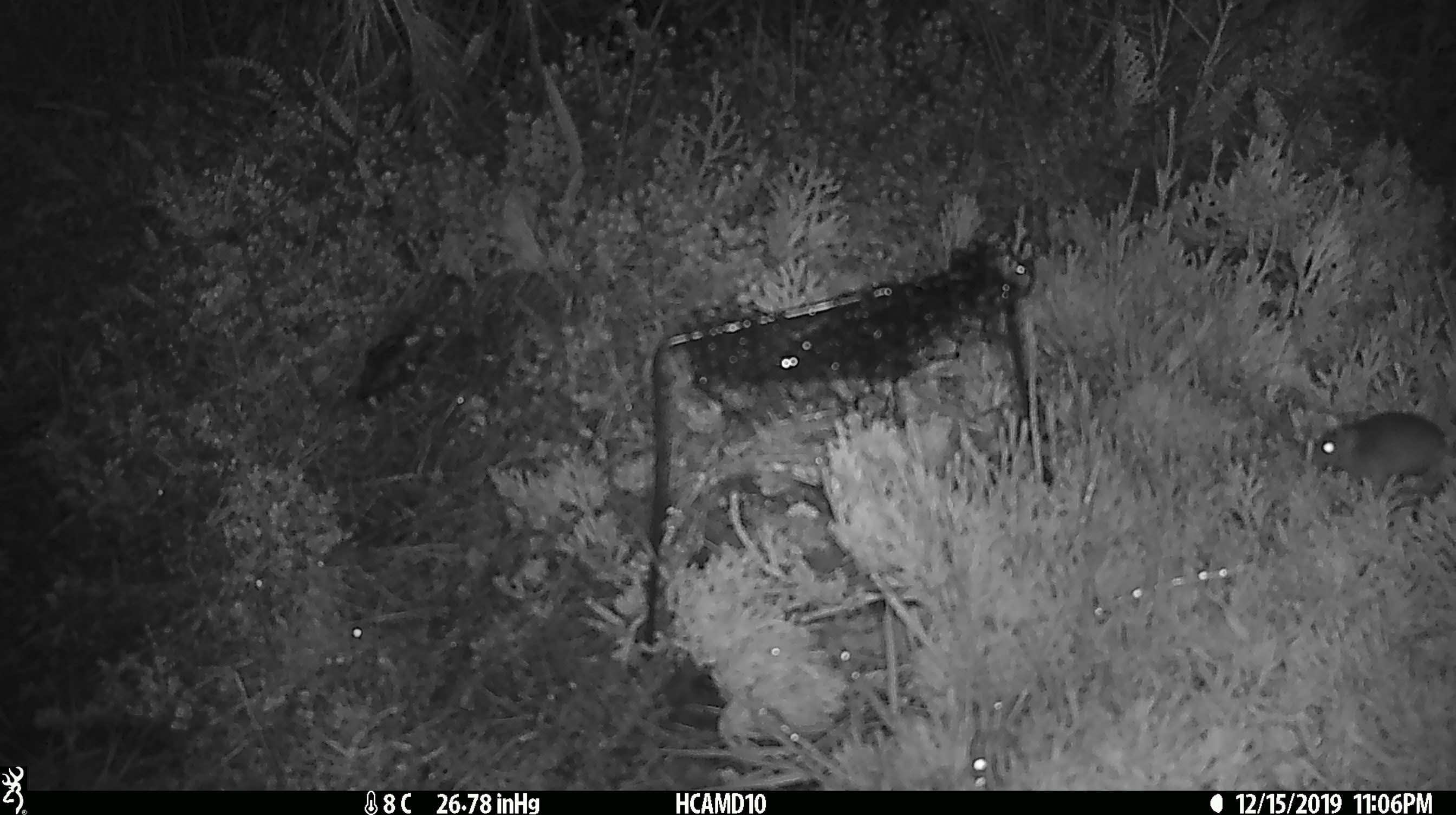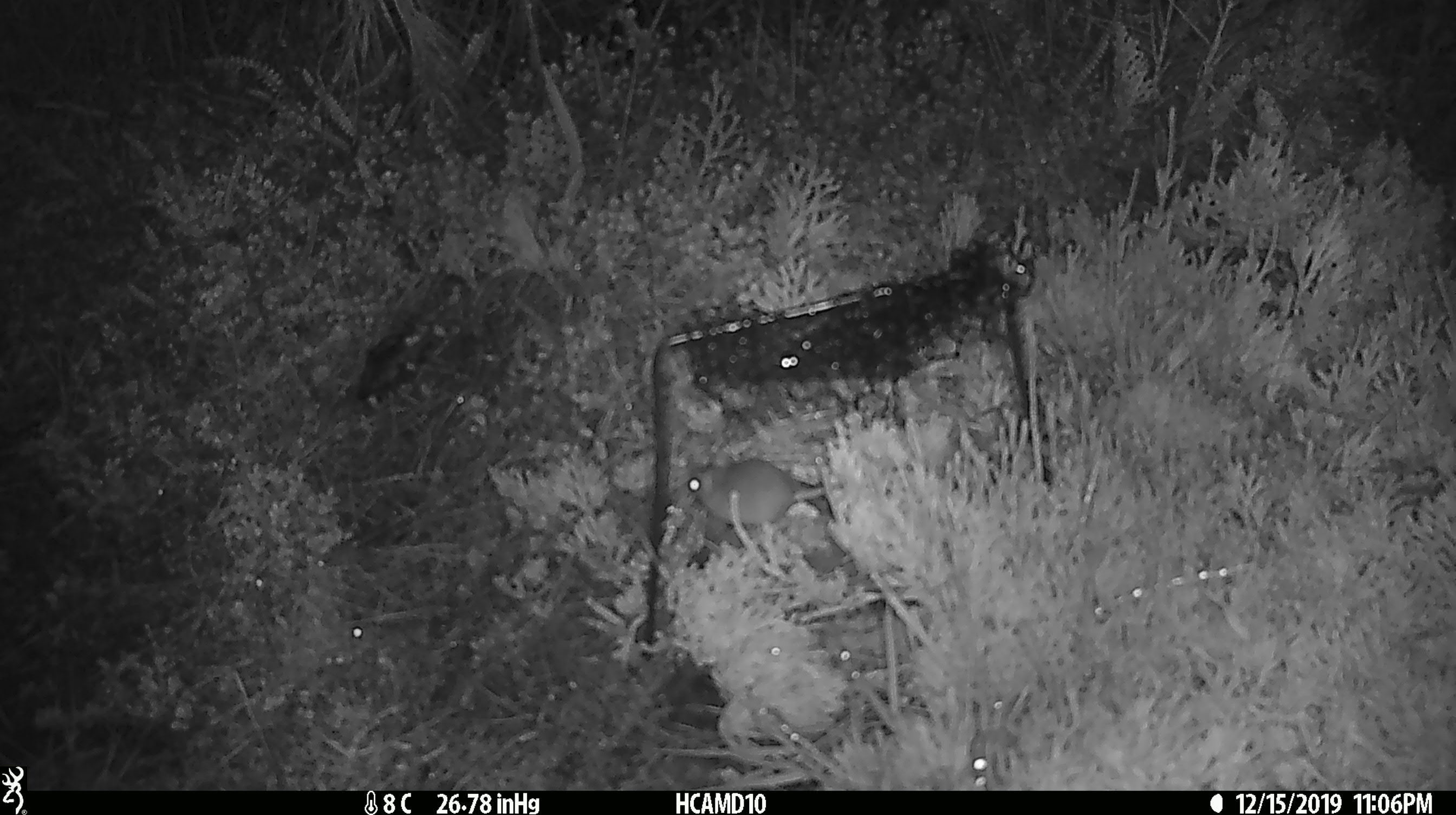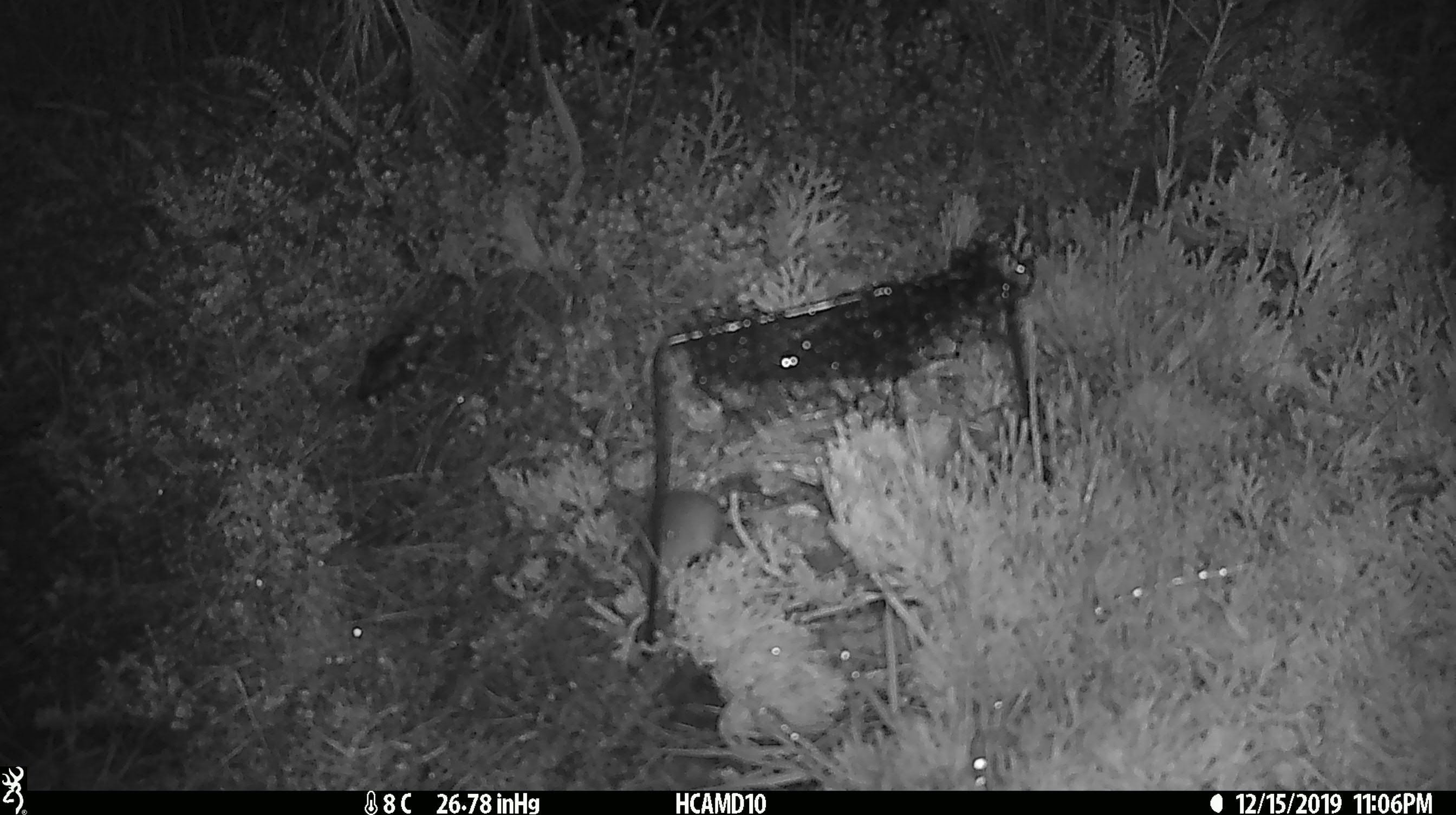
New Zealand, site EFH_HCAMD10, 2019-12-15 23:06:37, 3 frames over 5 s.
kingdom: Animalia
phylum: Chordata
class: Mammalia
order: Rodentia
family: Muridae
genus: Mus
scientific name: Mus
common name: mouse